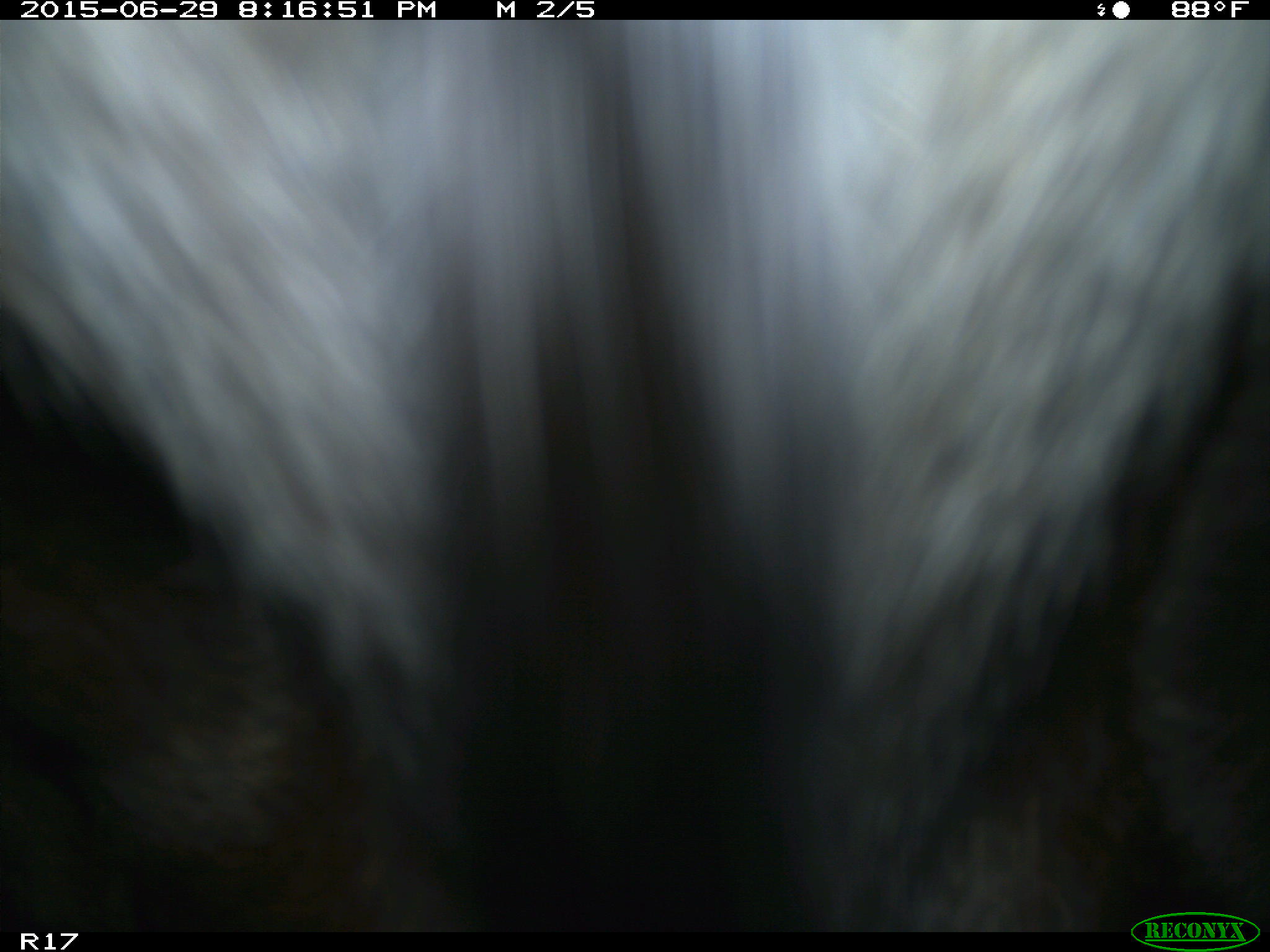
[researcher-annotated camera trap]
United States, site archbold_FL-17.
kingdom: Animalia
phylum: Chordata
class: Mammalia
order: Artiodactyla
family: Bovidae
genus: Bos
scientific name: Bos taurus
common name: domestic cow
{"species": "Bos taurus (domestic cow)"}